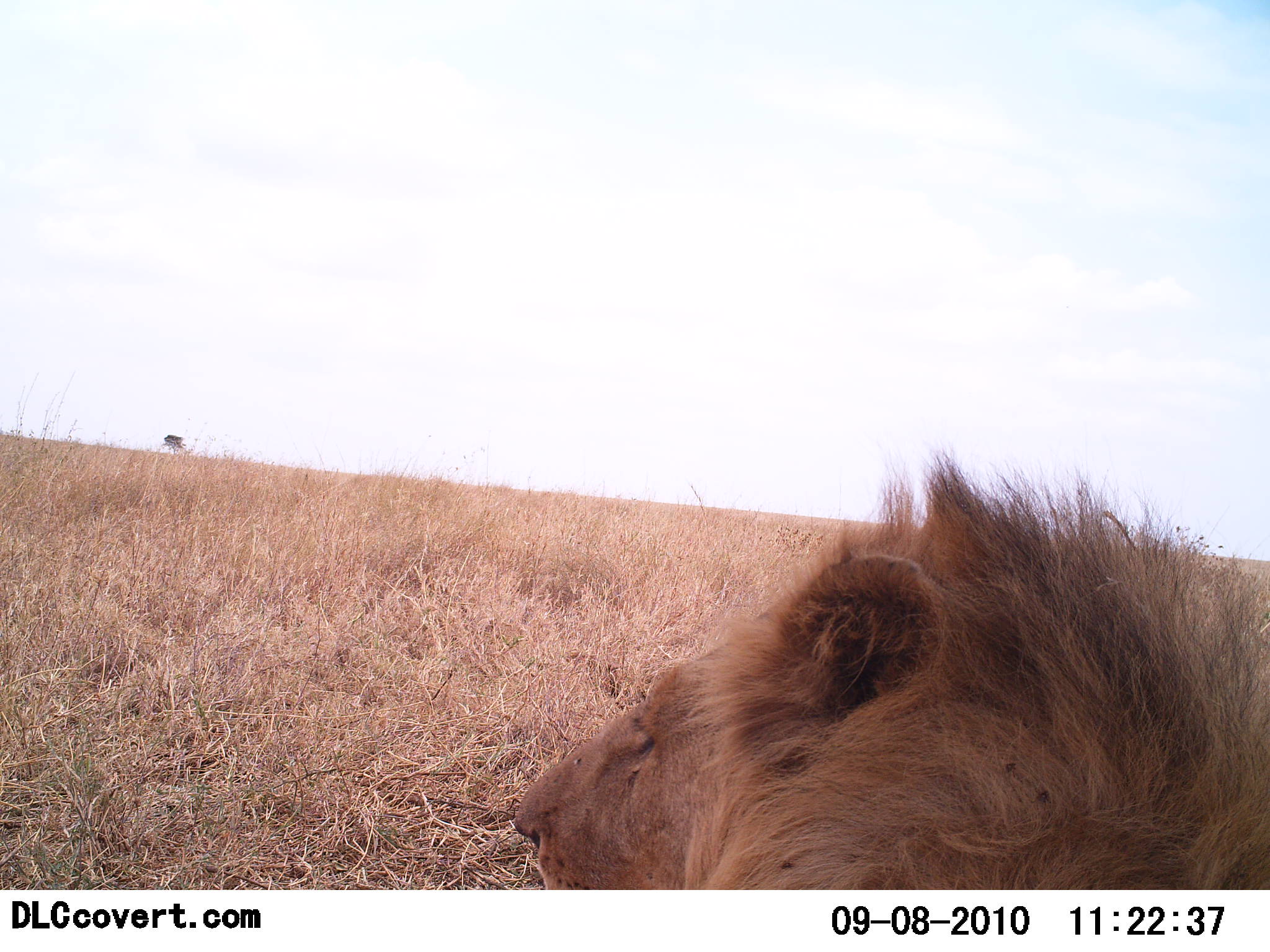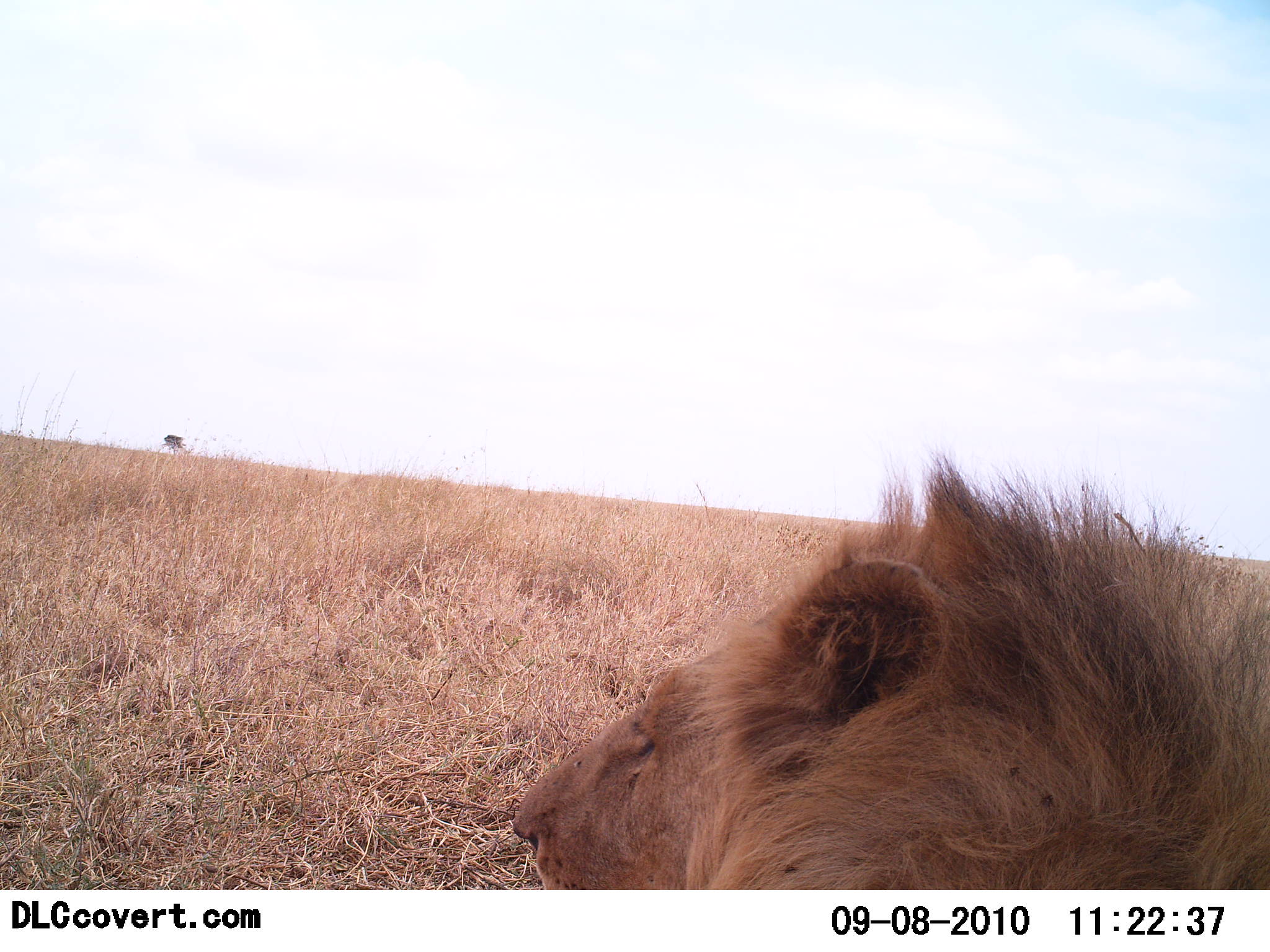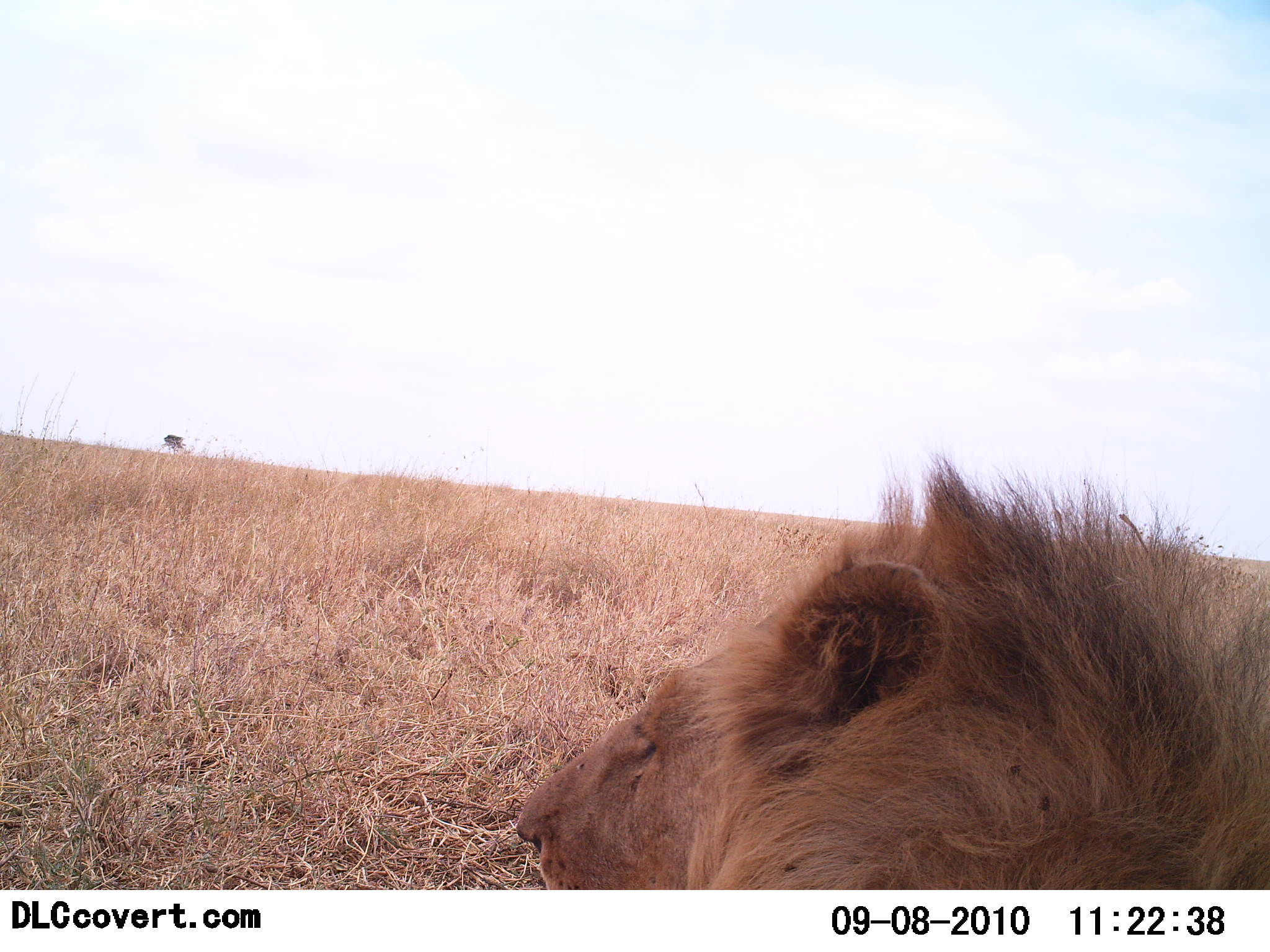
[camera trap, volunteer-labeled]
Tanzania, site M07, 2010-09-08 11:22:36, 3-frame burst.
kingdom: Animalia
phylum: Chordata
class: Mammalia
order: Carnivora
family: Felidae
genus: Panthera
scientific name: Panthera leo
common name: lion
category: lionmale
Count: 1.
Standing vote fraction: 23%.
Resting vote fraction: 85%.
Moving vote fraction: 0%.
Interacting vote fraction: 0%.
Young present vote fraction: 0%.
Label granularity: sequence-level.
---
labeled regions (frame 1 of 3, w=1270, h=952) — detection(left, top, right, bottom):
animal: detection(513, 441, 1270, 891)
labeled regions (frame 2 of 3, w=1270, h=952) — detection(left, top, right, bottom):
animal: detection(513, 448, 1270, 890)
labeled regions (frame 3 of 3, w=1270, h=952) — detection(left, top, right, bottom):
animal: detection(514, 451, 1270, 891)